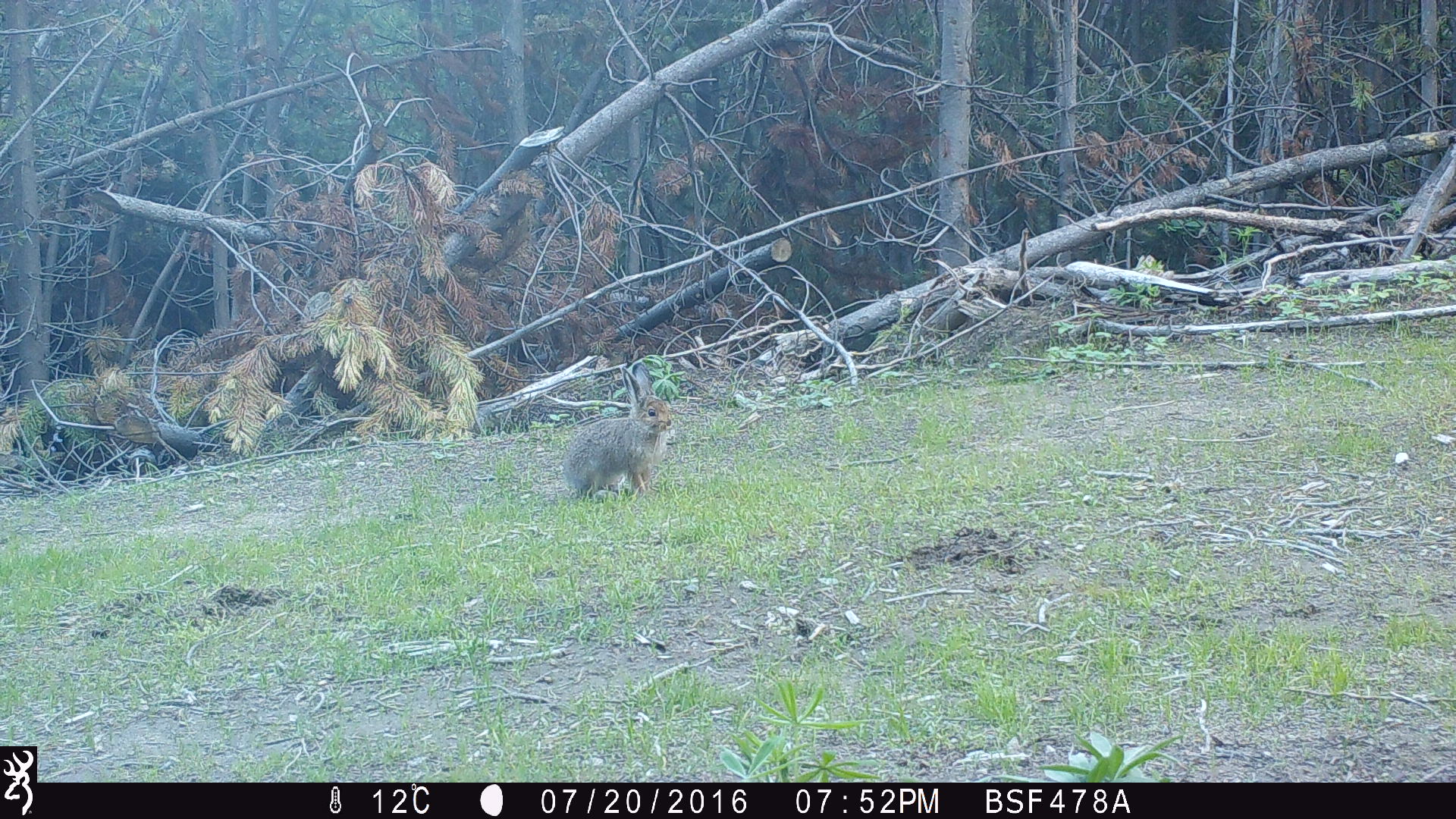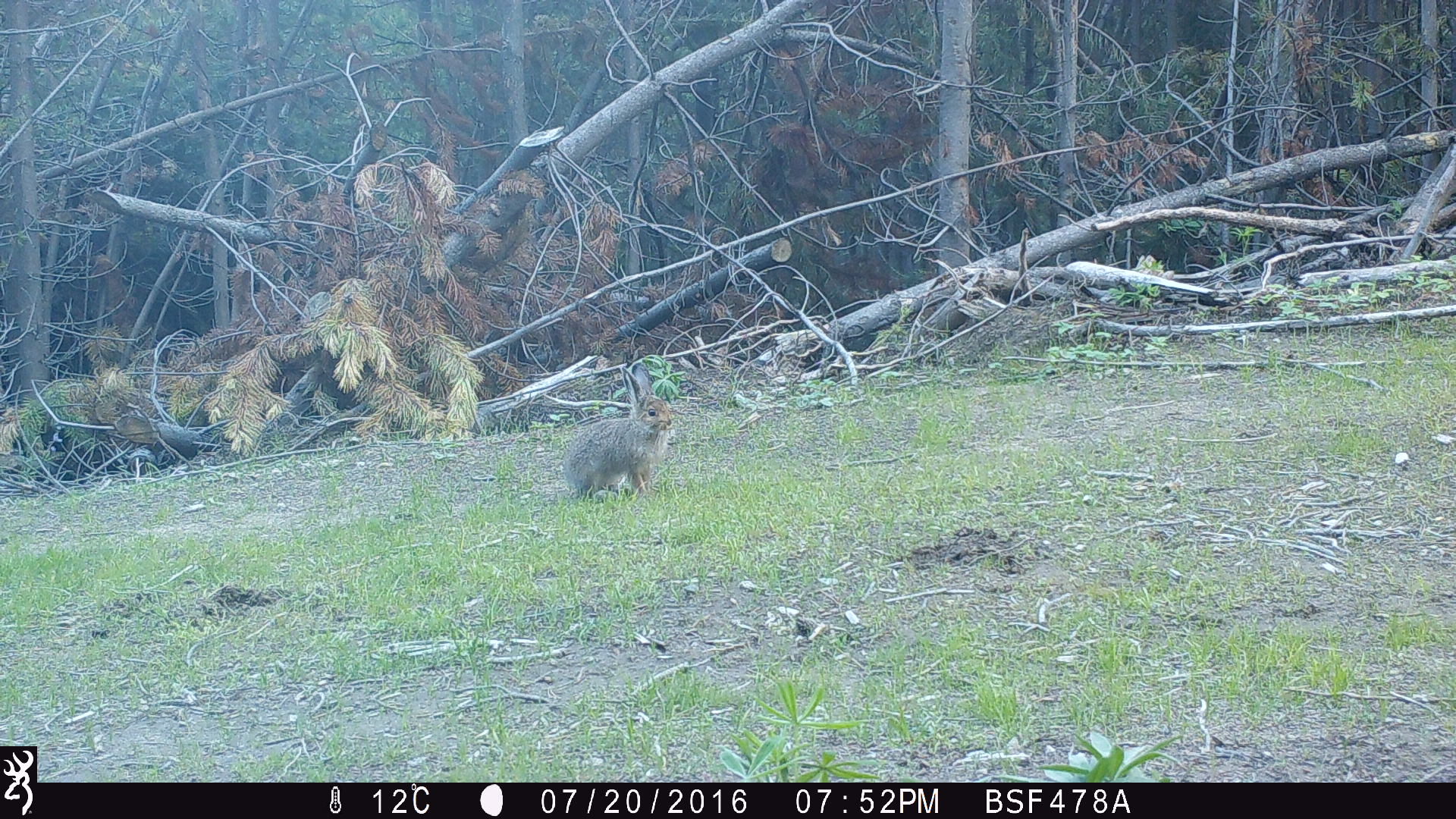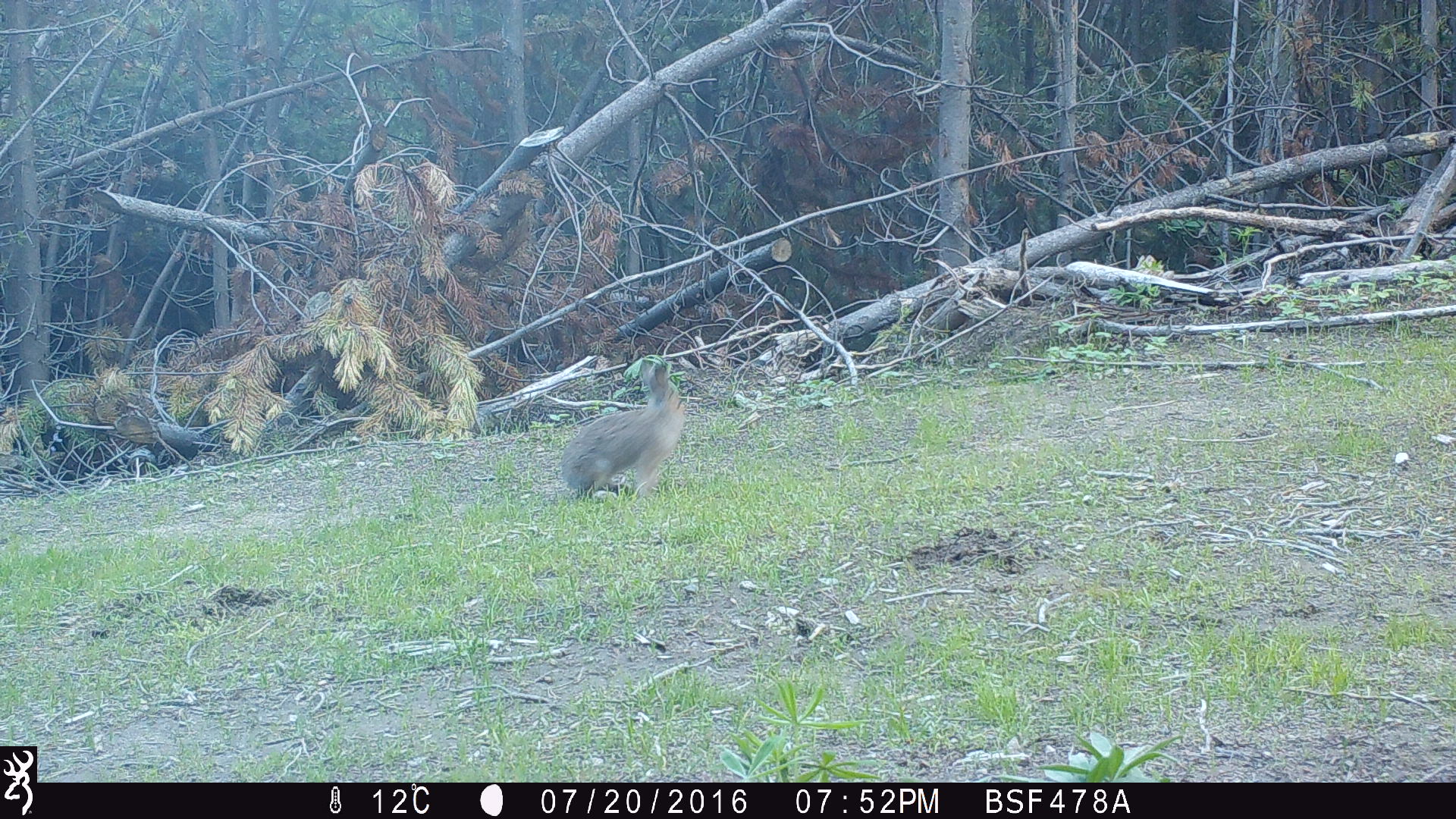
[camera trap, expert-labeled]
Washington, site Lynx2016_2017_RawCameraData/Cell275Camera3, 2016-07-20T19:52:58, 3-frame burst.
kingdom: Animalia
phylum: Chordata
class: Mammalia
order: Lagomorpha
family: Leporidae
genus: Lepus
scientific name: Lepus americanus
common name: snowshoe hare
Lepus americanus (snowshoe hare). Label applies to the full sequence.